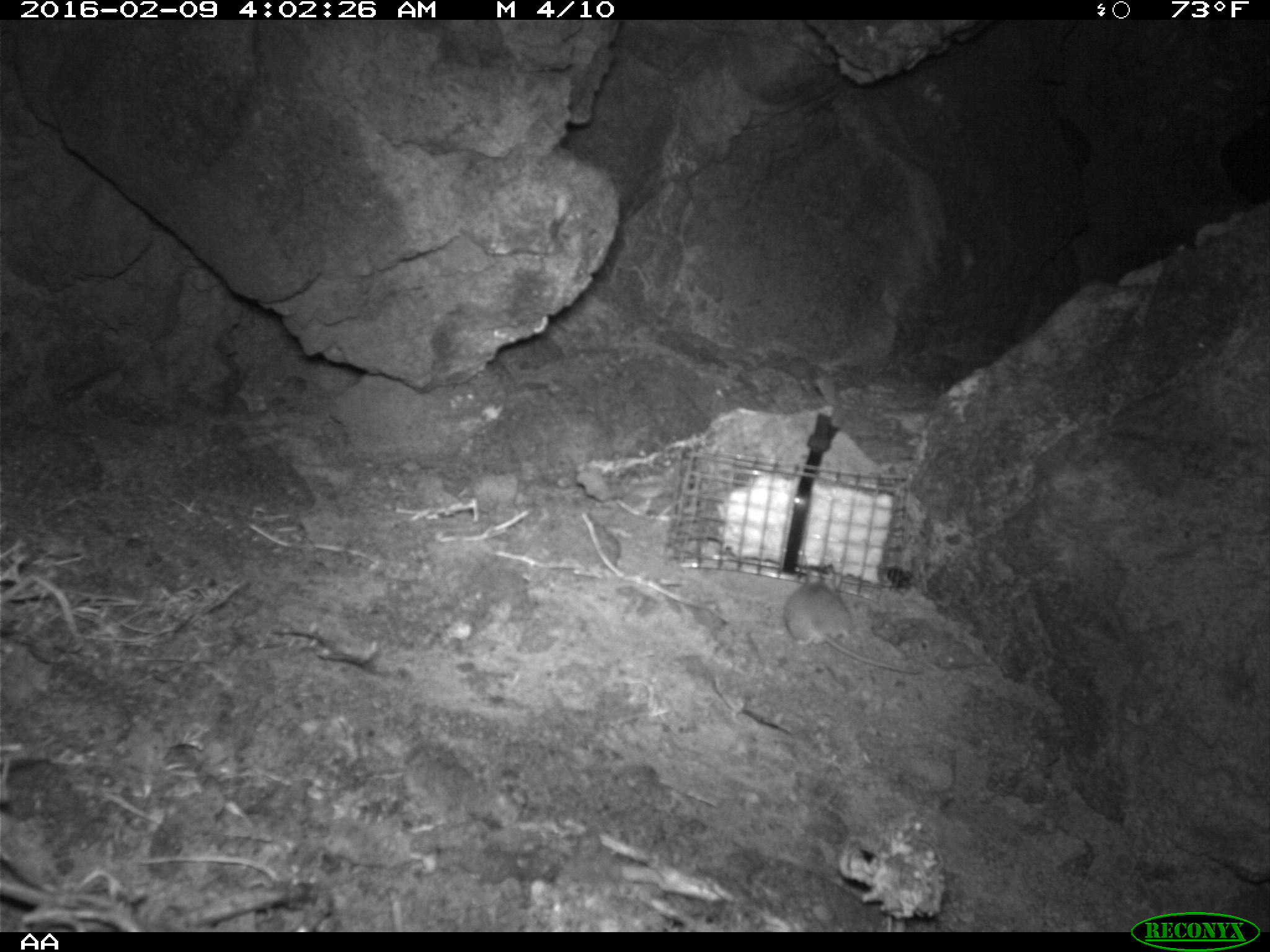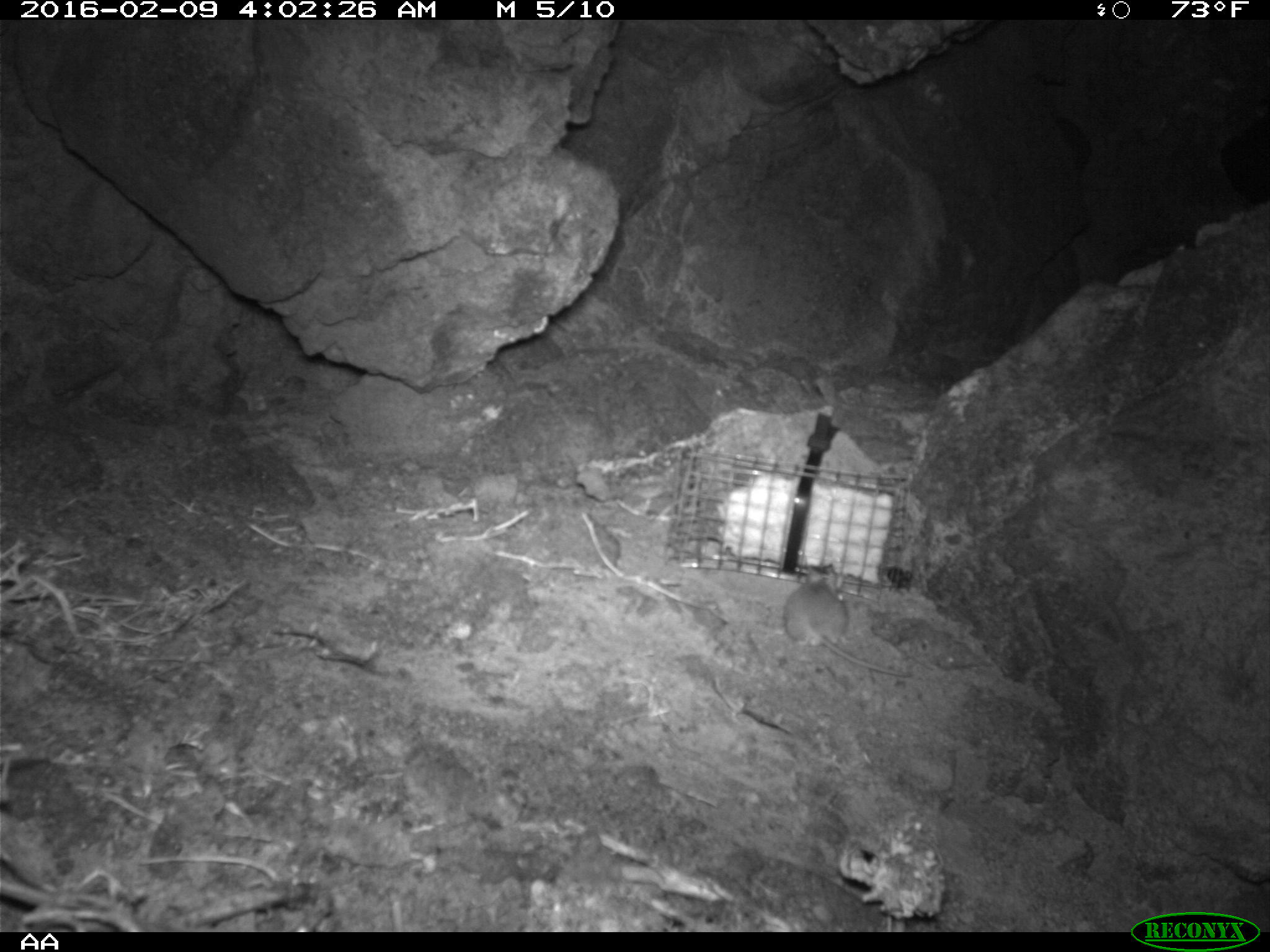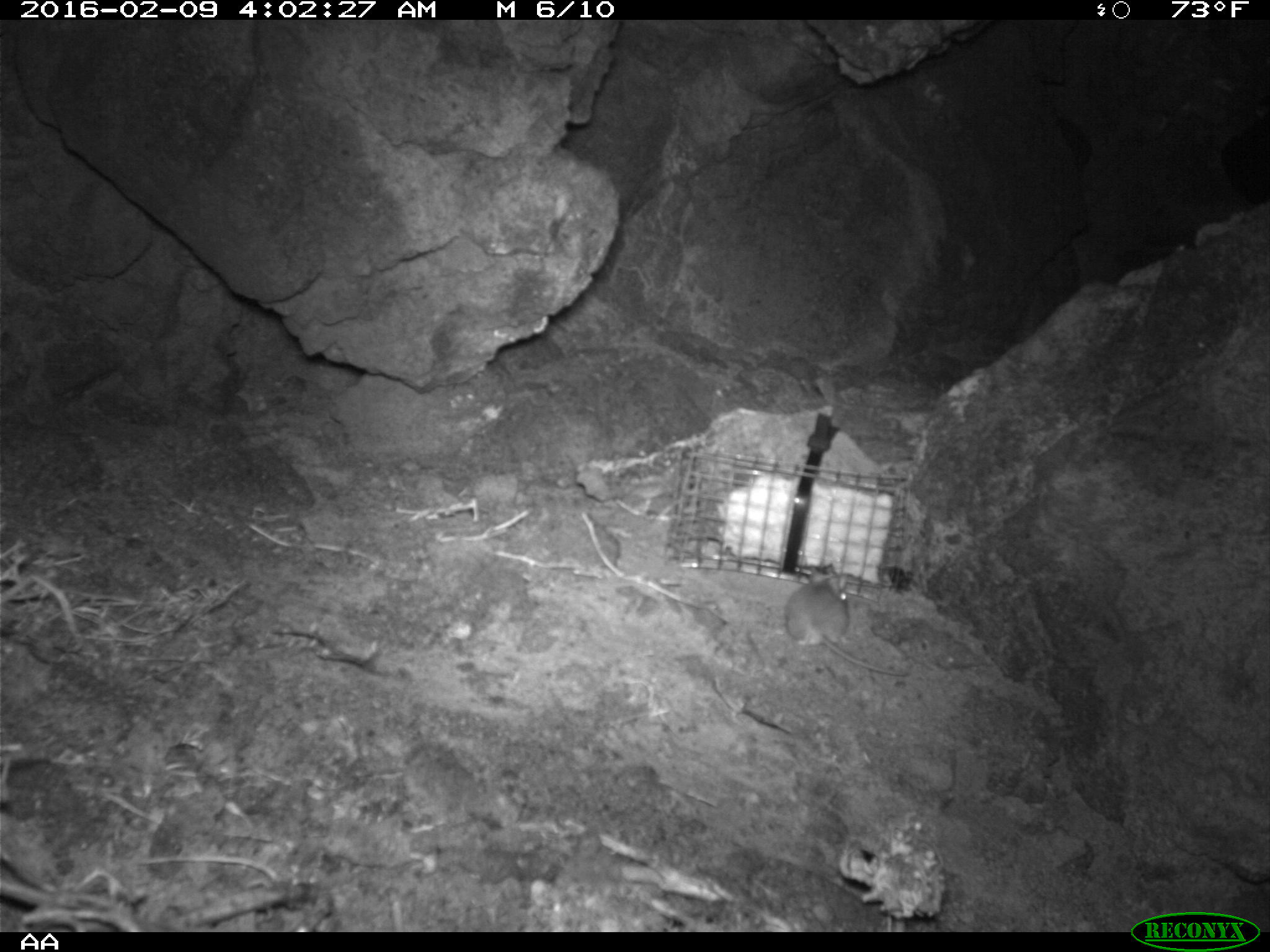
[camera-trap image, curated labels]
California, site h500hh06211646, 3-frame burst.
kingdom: Animalia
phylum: Chordata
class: Mammalia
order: Rodentia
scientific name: Rodentia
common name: rodent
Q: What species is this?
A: Rodent (Rodentia).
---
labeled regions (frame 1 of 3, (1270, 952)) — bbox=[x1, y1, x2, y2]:
rodent: bbox=[783, 562, 923, 674]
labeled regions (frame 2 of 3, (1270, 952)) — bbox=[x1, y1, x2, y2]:
rodent: bbox=[782, 559, 913, 679]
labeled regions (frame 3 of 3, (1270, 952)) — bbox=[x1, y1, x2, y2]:
rodent: bbox=[785, 570, 907, 675]